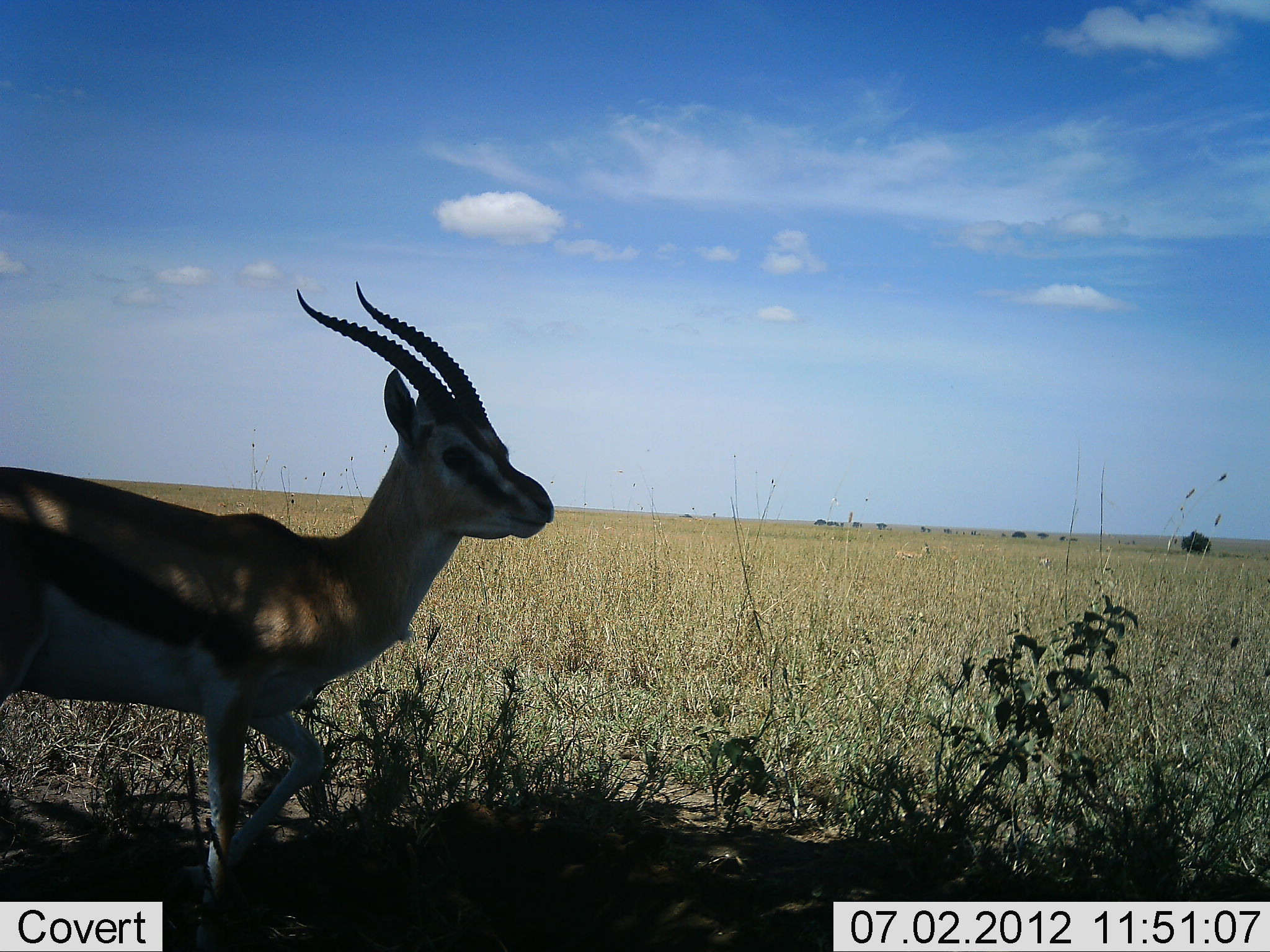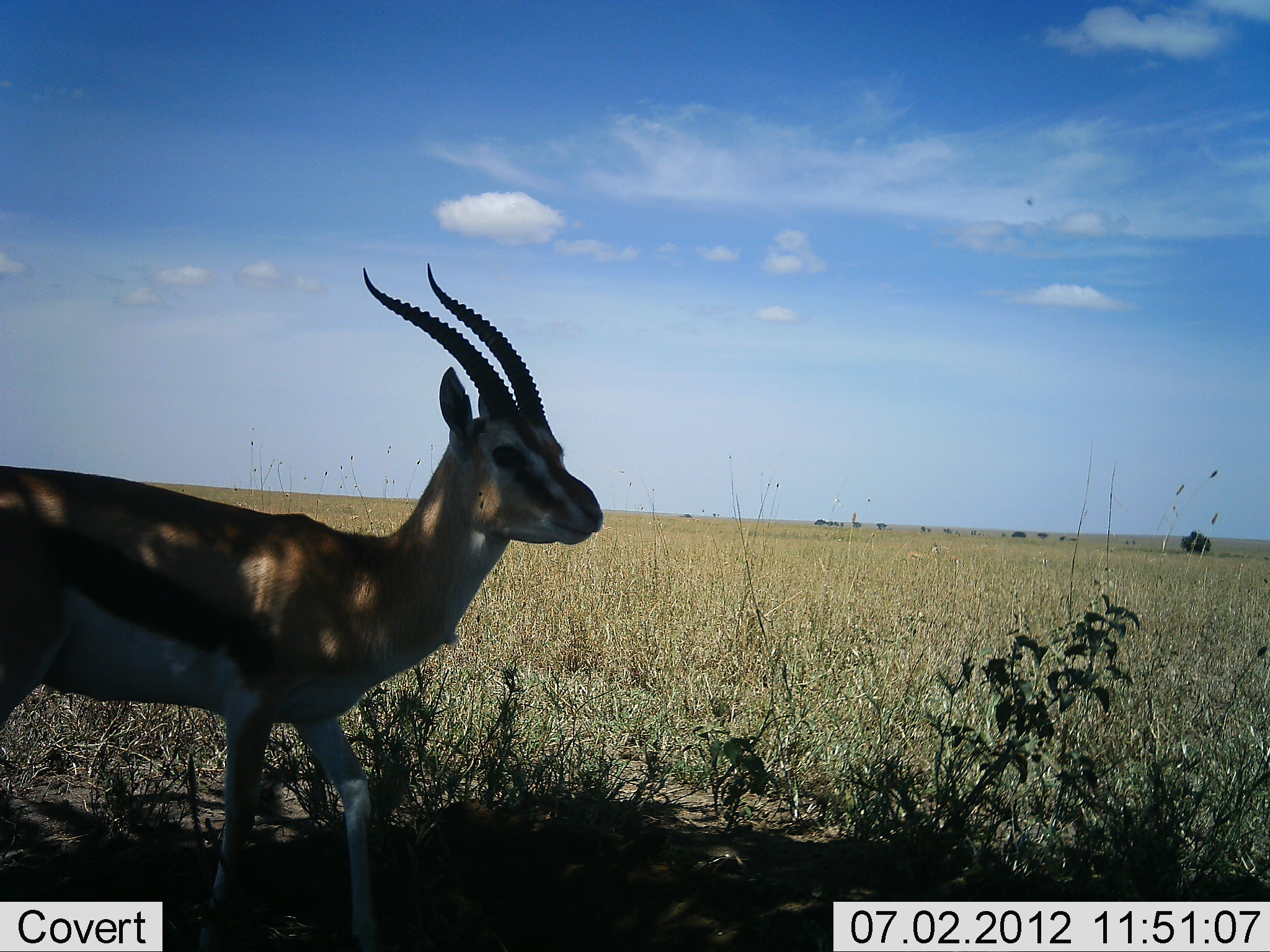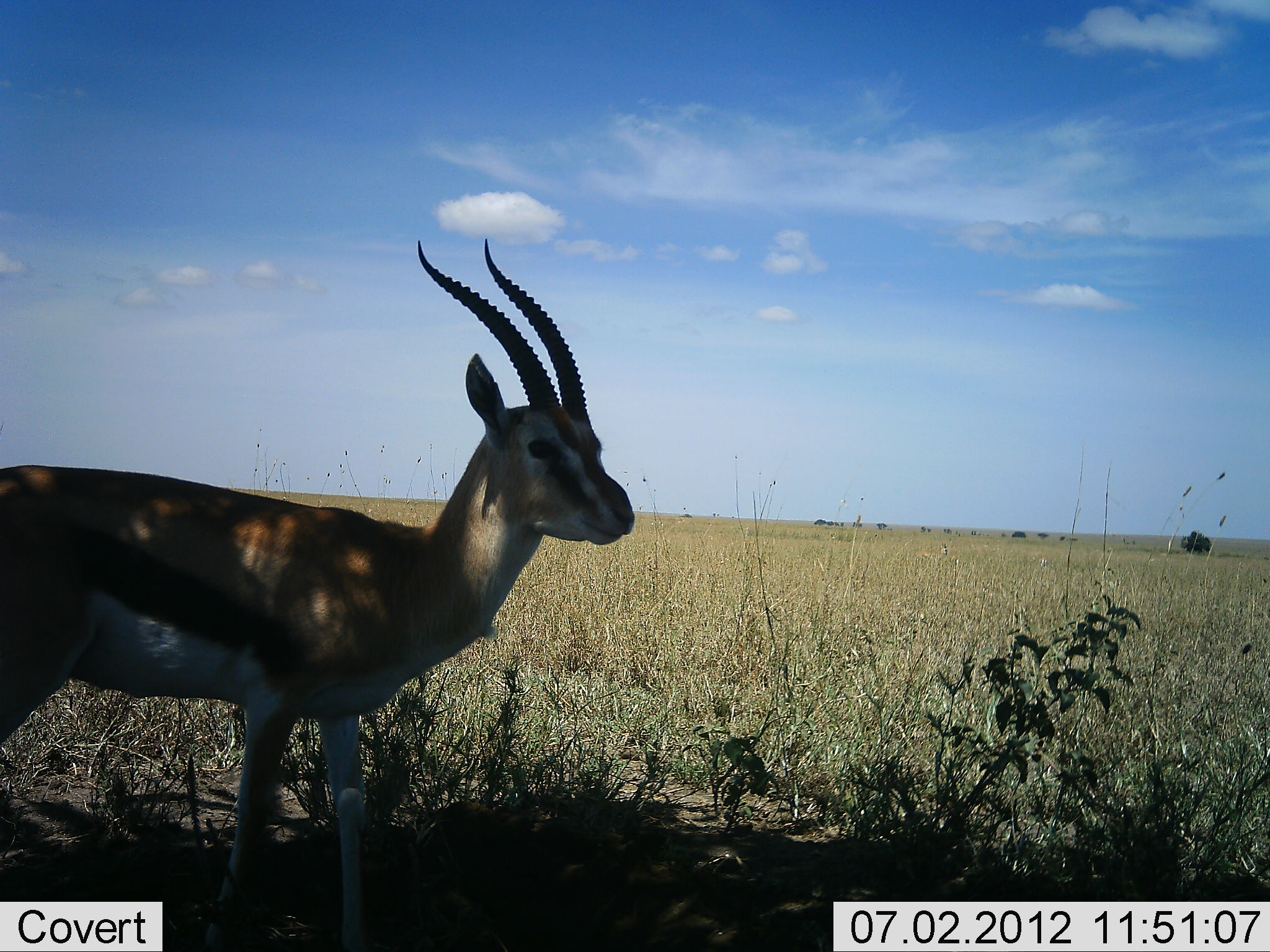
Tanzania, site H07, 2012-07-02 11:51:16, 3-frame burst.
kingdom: Animalia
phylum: Chordata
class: Mammalia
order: Artiodactyla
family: Bovidae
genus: Eudorcas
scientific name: Eudorcas thomsonii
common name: thomson's gazelle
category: gazellethomsons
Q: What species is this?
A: Gazellethomsons (thomson's gazelle) (Eudorcas thomsonii).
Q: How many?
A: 1.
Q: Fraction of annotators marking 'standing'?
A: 36%.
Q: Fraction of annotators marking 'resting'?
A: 0%.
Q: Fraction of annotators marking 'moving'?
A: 73%.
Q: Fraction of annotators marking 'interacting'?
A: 0%.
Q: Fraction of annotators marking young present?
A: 0%.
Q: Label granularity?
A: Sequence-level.